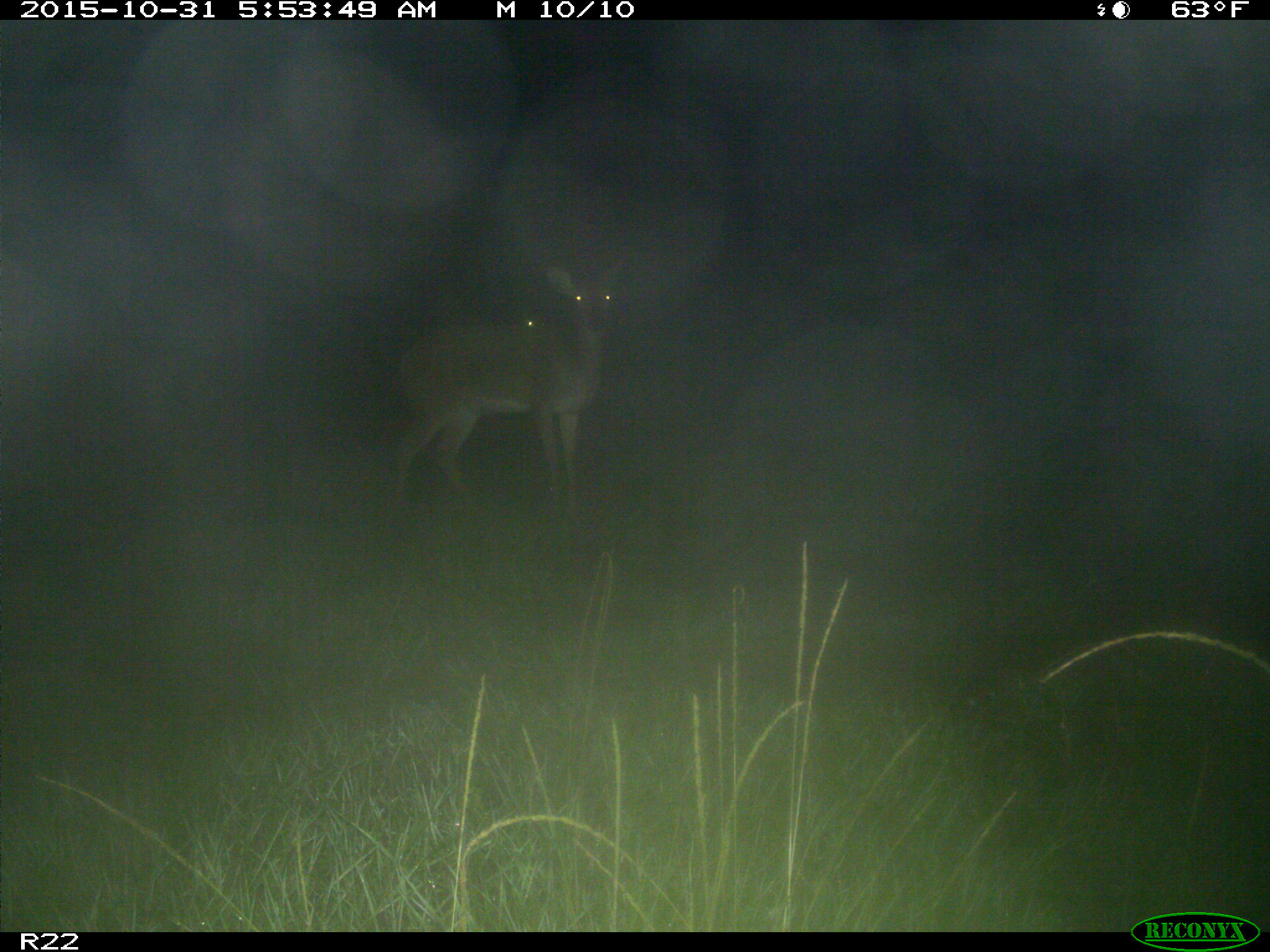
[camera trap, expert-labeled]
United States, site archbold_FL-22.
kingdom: Animalia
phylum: Chordata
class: Mammalia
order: Artiodactyla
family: Cervidae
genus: Odocoileus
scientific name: Odocoileus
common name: deer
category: unidentified deer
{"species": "unidentified deer (deer) (Odocoileus)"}